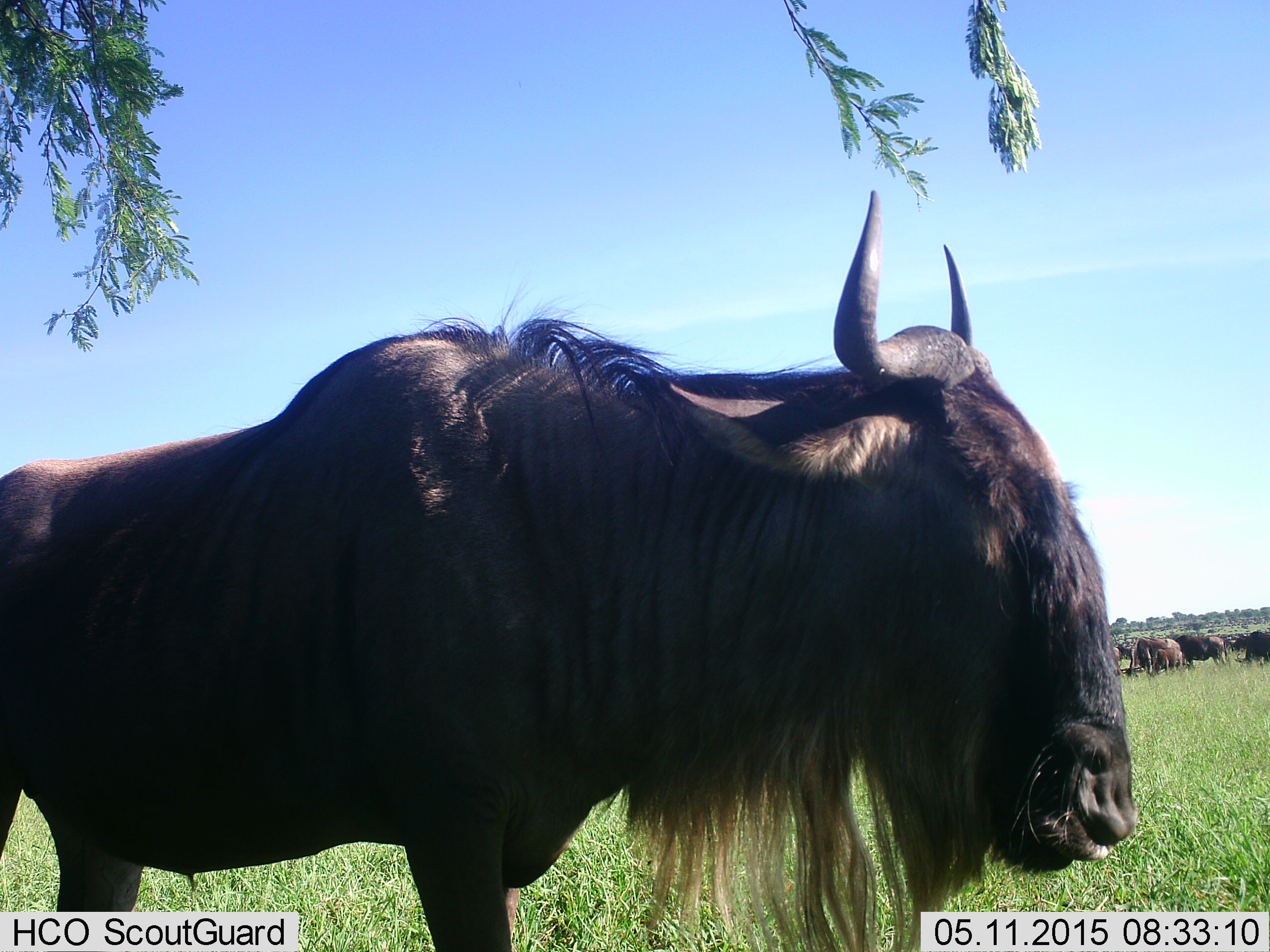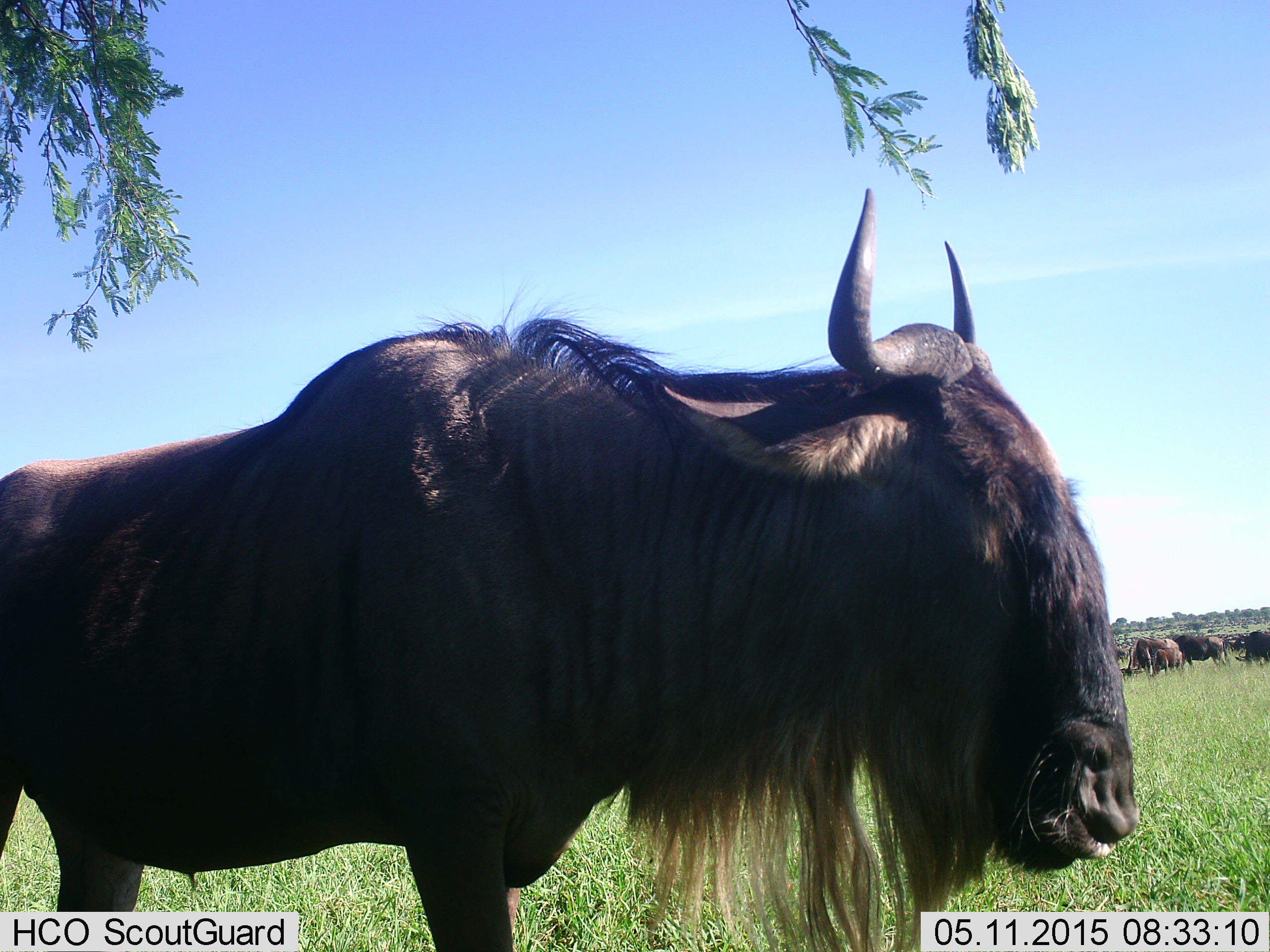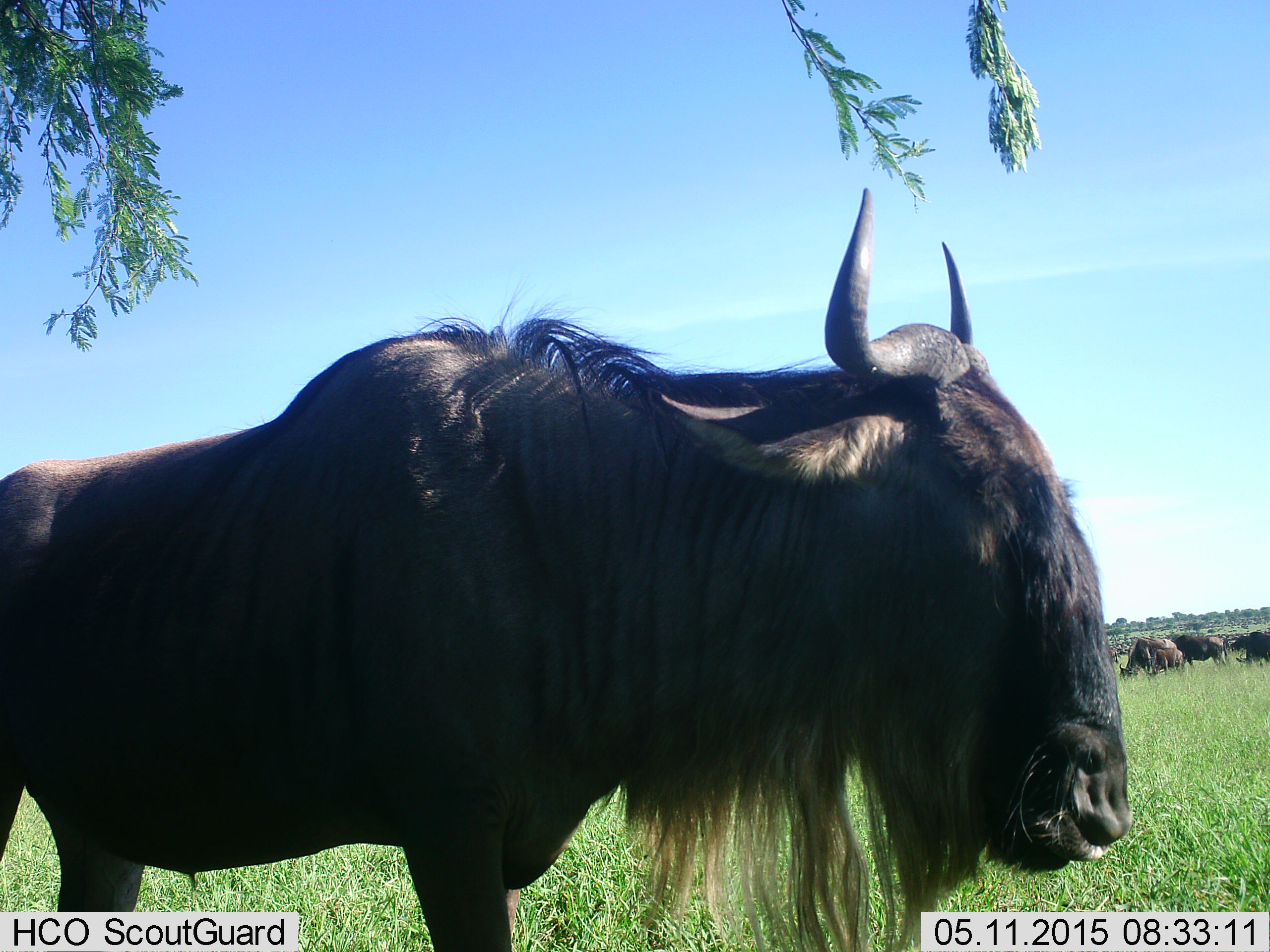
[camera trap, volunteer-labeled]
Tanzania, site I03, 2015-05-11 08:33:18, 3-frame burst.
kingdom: Animalia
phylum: Chordata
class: Mammalia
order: Artiodactyla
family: Bovidae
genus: Connochaetes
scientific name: Connochaetes taurinus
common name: blue wildebeest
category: wildebeest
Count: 5.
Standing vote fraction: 100%.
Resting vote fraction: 0%.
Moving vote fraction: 0%.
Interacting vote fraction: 0%.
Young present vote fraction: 0%.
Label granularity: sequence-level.